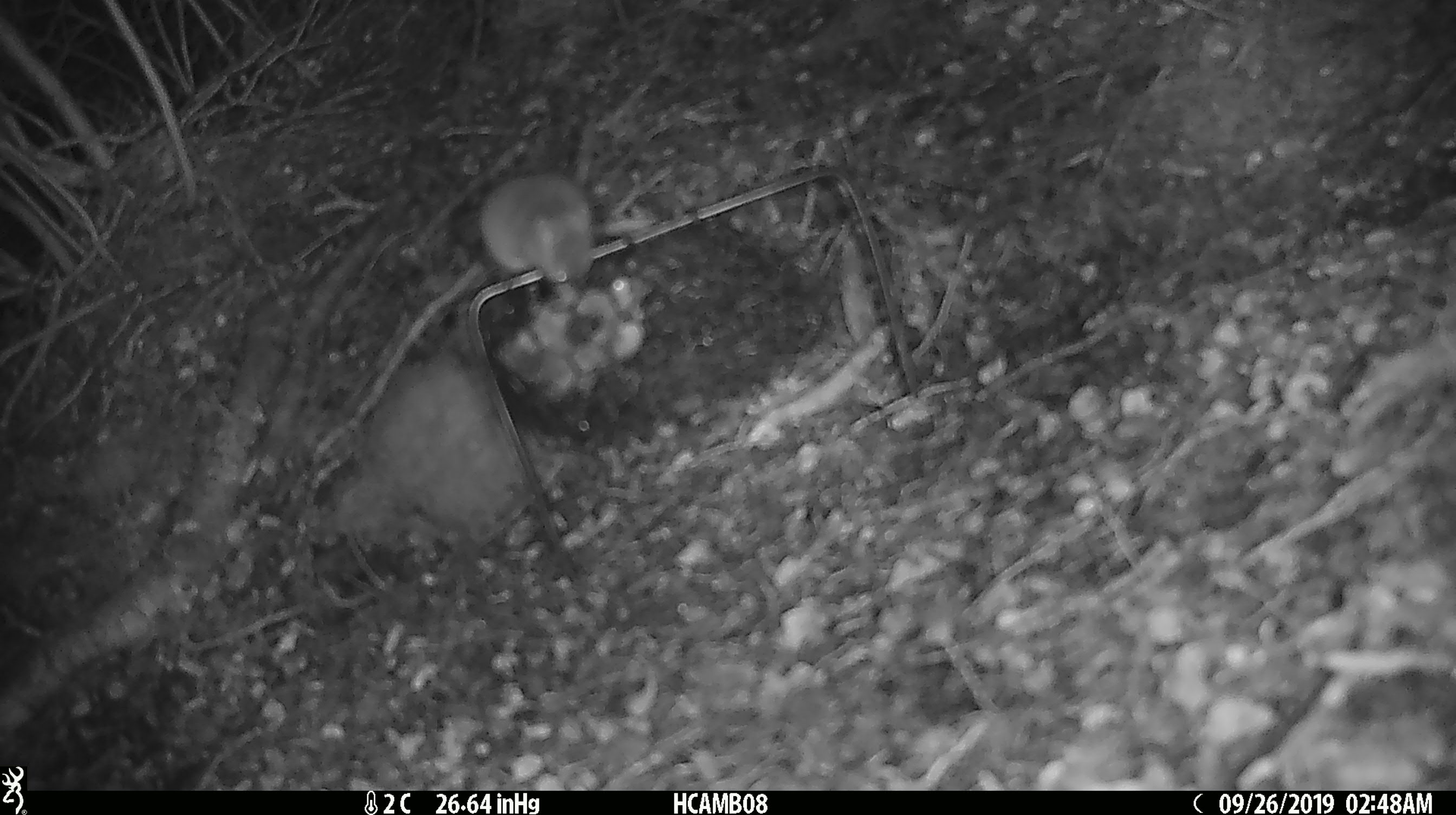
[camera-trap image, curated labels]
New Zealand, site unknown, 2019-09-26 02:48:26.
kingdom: Animalia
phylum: Chordata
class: Mammalia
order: Rodentia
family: Muridae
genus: Mus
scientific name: Mus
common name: mouse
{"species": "mouse (Mus)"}